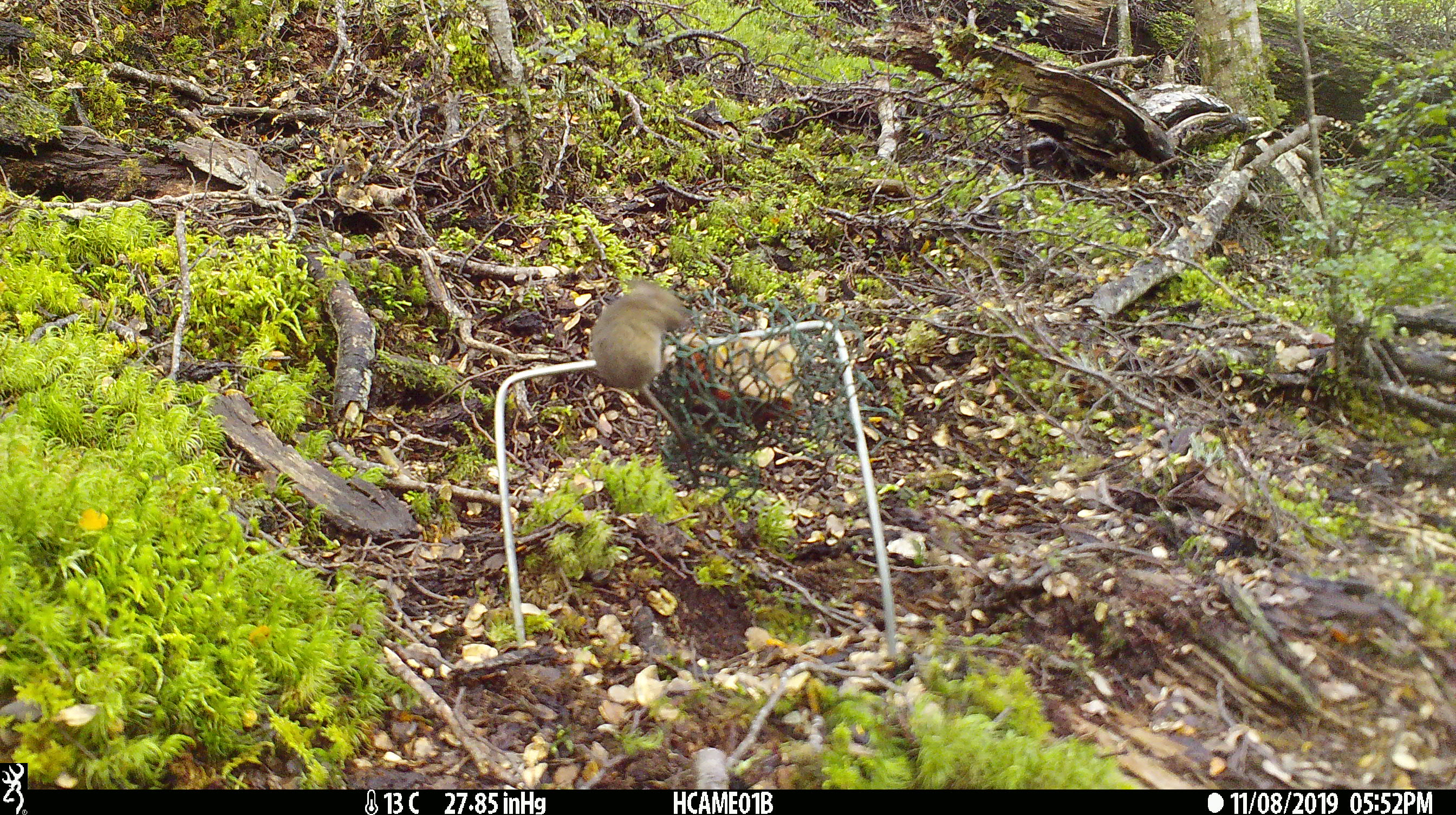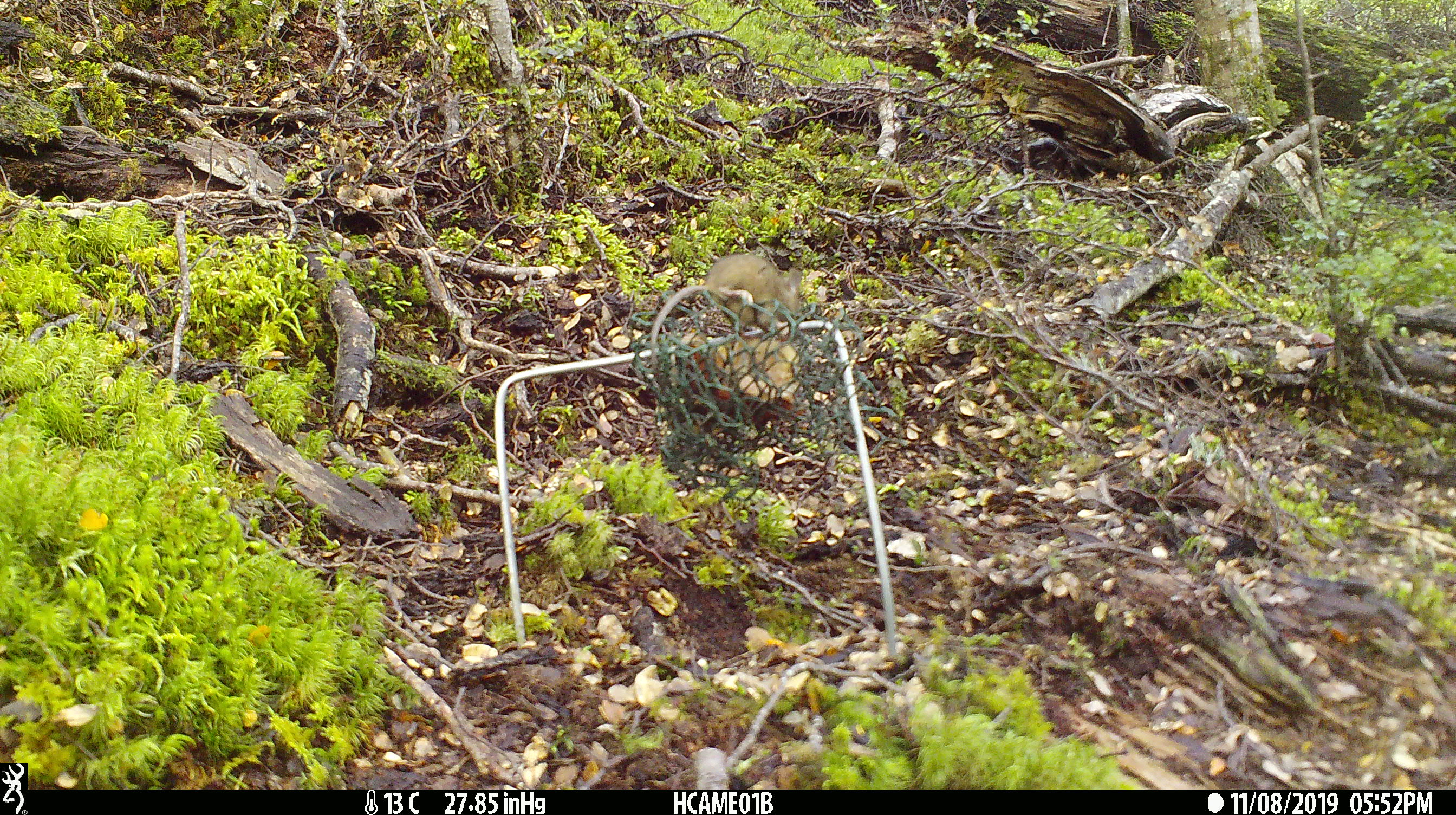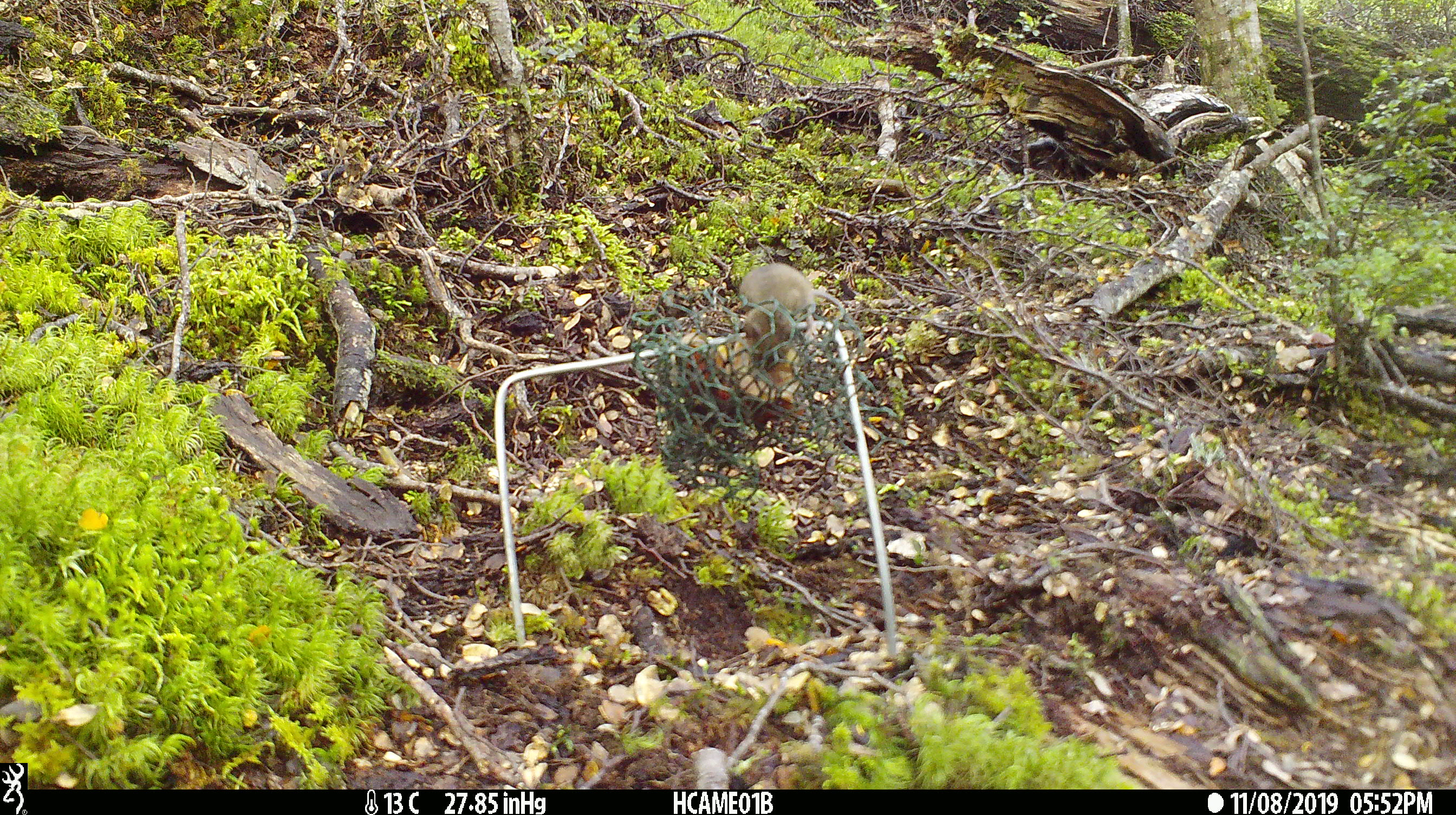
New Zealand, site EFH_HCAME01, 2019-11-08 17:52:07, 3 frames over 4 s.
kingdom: Animalia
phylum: Chordata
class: Mammalia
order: Rodentia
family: Muridae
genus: Mus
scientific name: Mus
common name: mouse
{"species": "mouse (Mus)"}